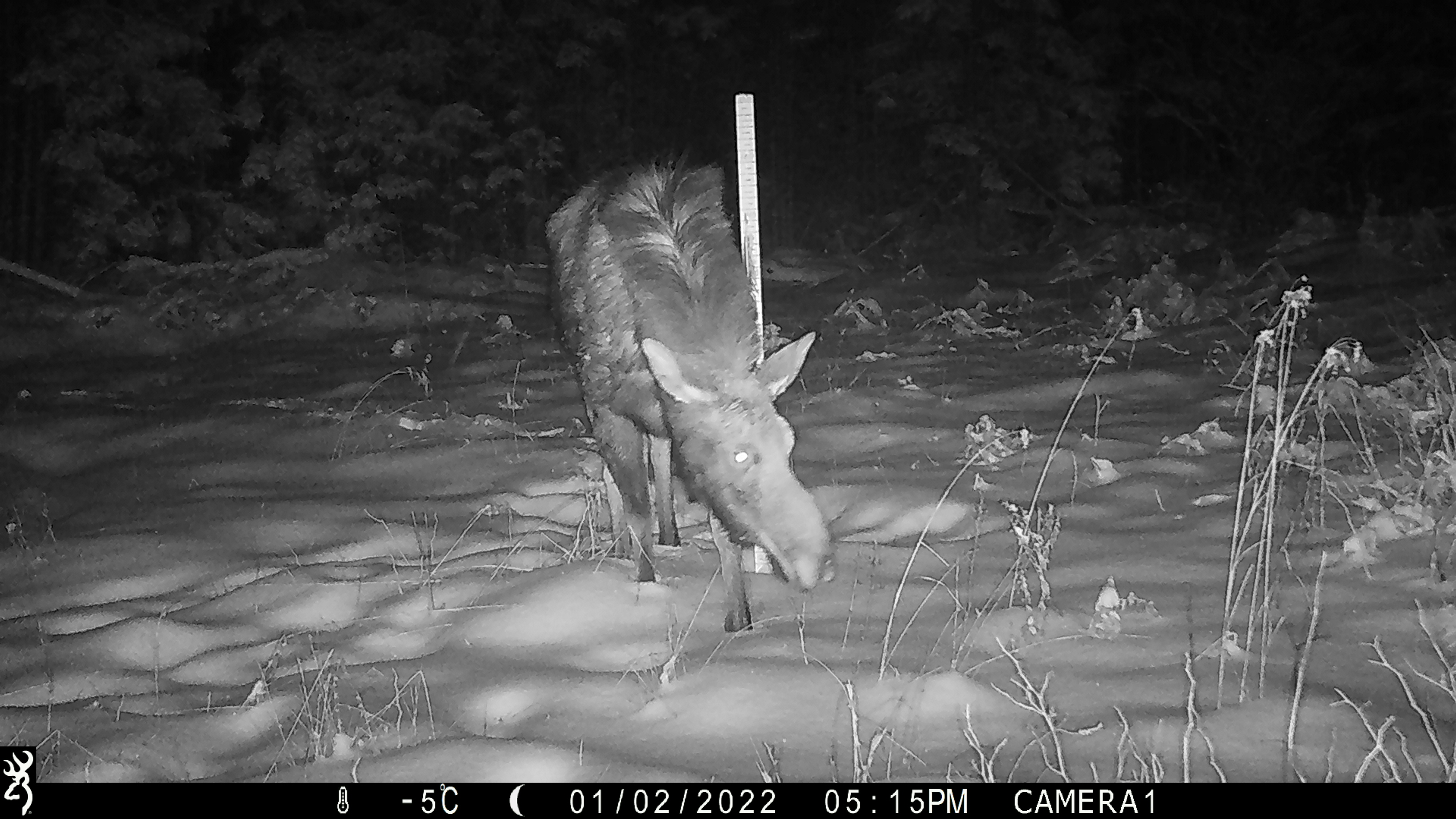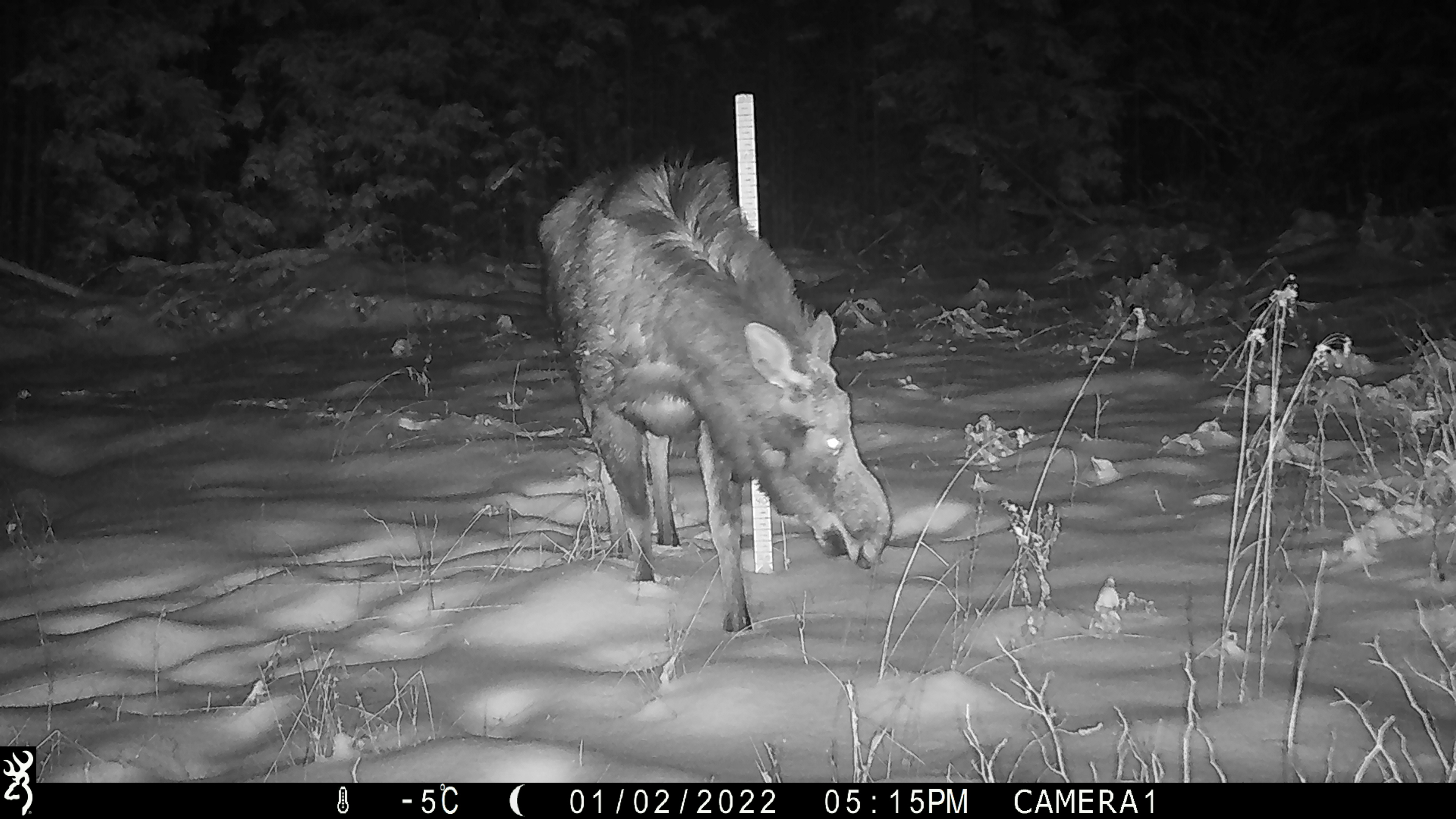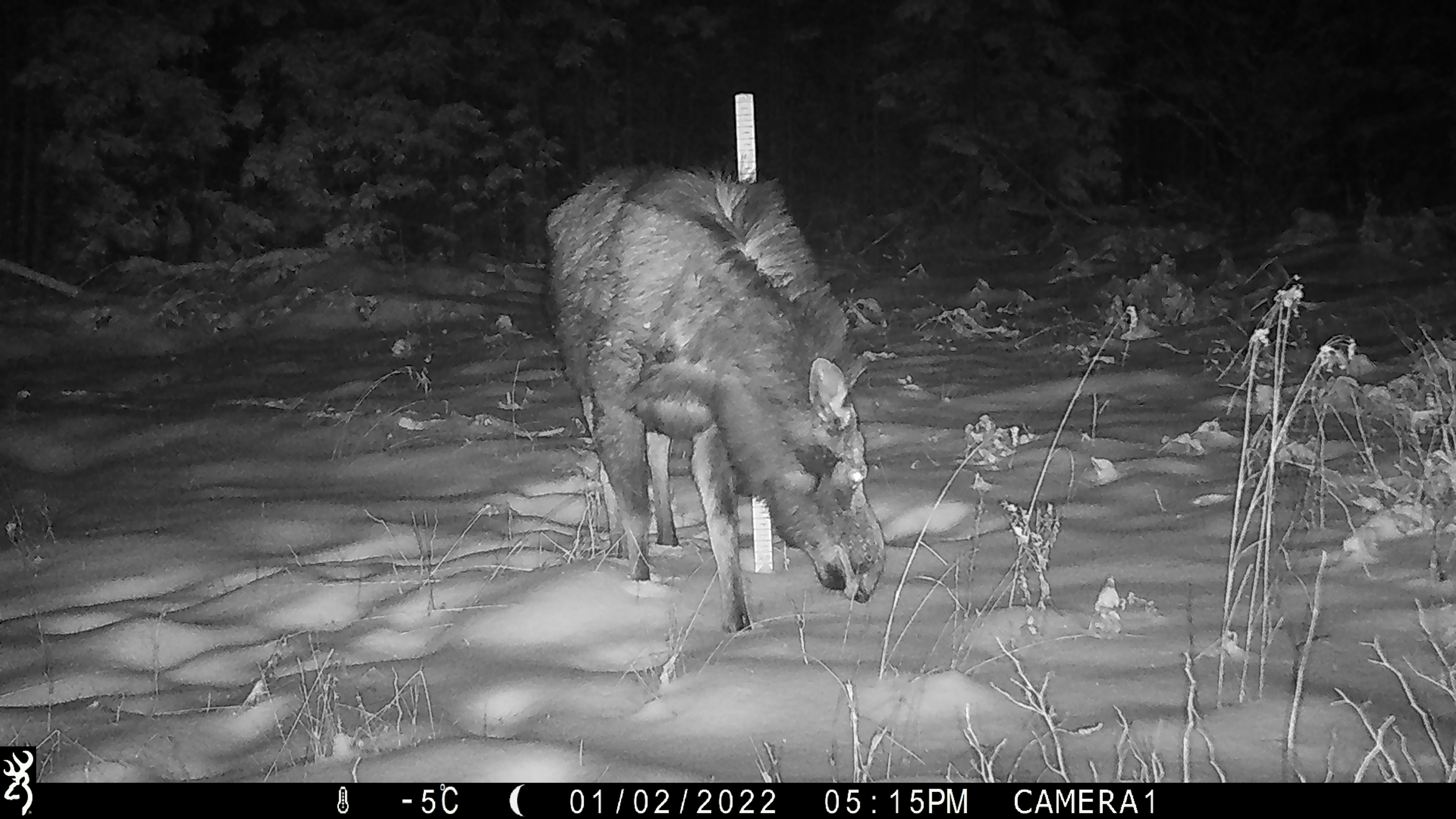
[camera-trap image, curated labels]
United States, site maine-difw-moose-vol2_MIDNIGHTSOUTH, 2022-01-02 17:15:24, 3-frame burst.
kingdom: Animalia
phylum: Chordata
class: Mammalia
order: Artiodactyla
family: Cervidae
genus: Alces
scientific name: Alces alces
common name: moose